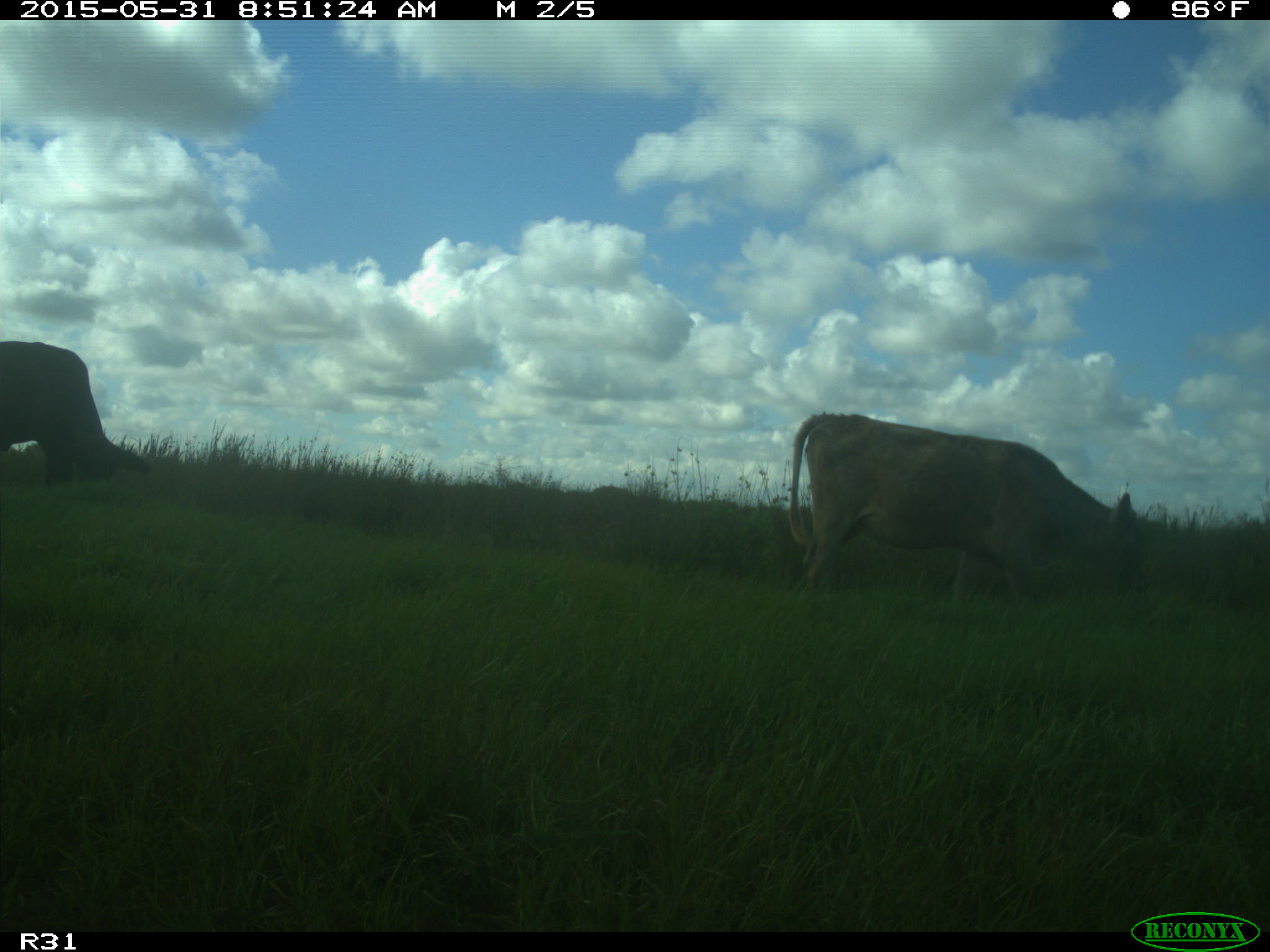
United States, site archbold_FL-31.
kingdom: Animalia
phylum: Chordata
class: Mammalia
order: Artiodactyla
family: Bovidae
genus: Bos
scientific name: Bos taurus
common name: domestic cow